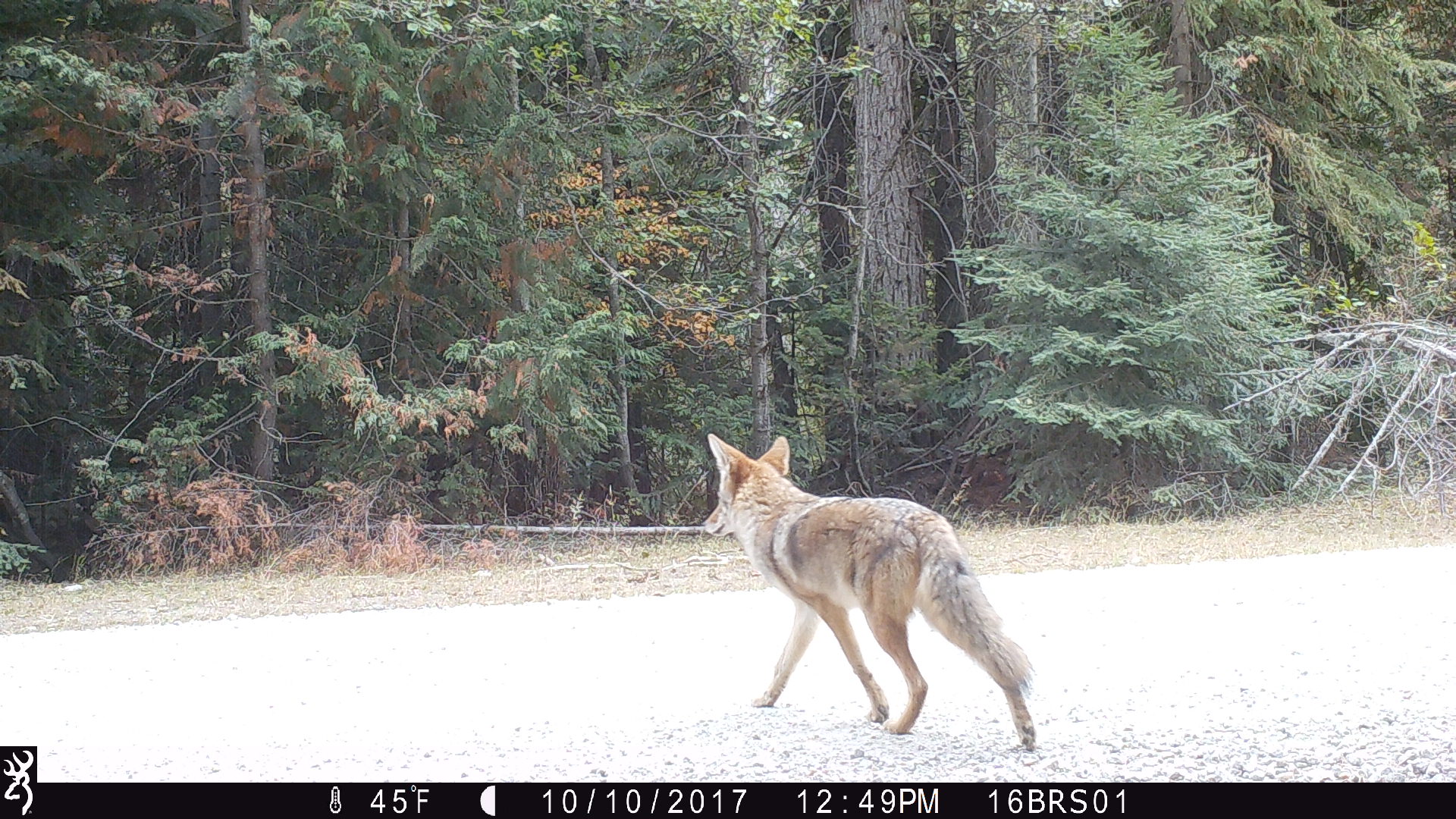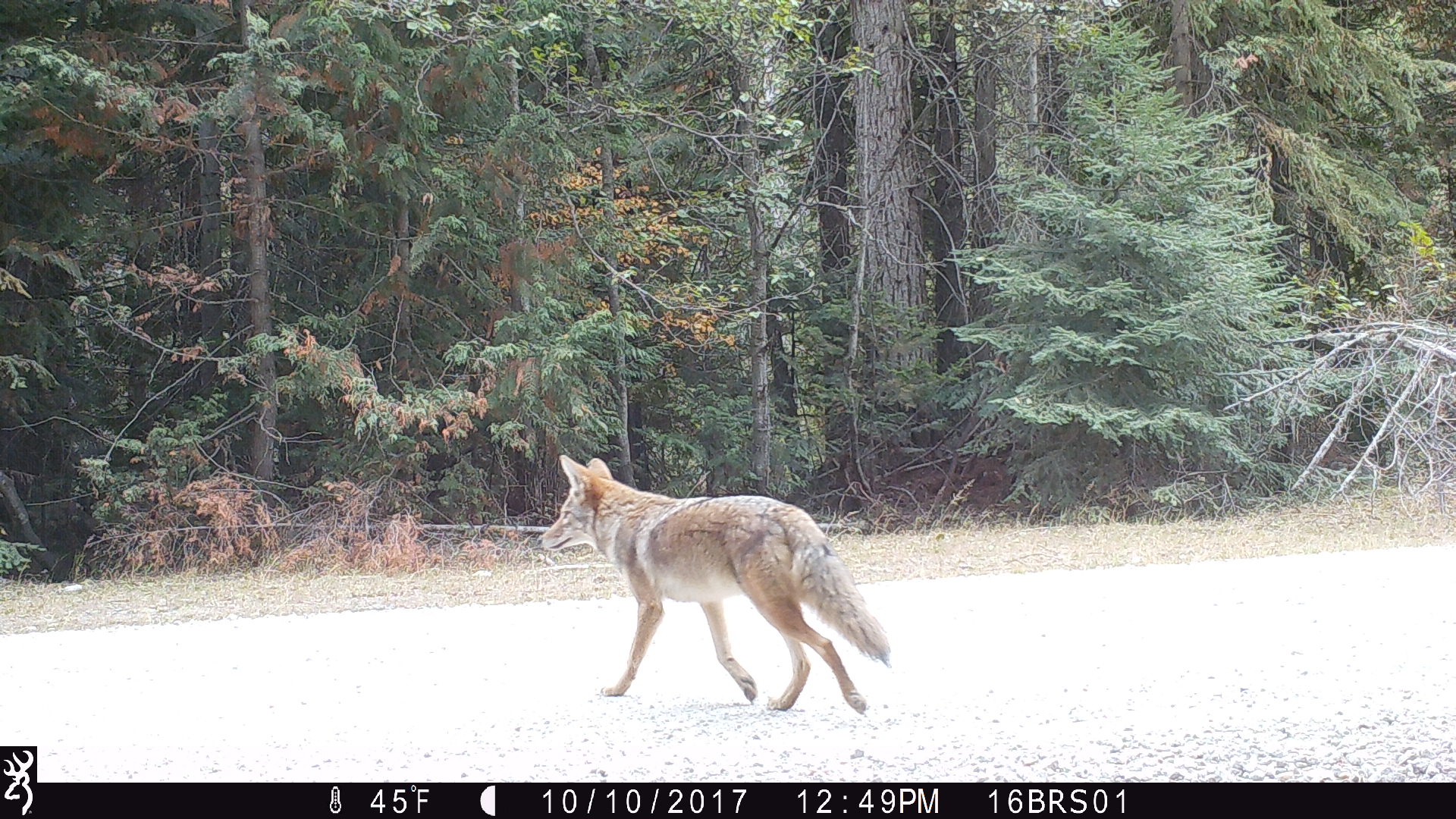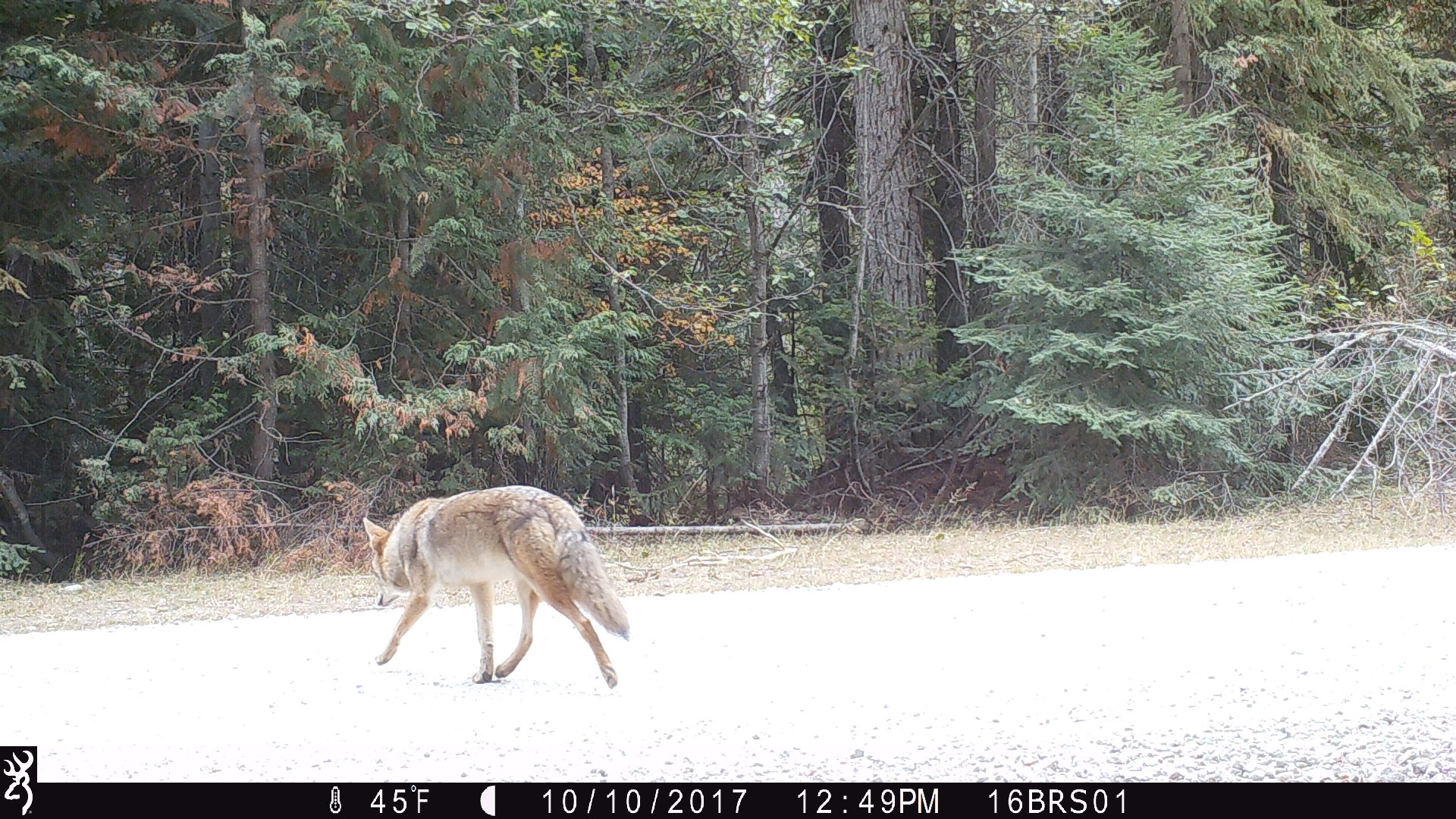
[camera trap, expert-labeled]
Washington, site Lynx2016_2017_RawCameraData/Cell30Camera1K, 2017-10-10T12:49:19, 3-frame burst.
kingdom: Animalia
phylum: Chordata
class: Mammalia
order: Carnivora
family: Canidae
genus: Canis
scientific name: Canis latrans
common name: coyote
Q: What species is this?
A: Canis latrans (coyote).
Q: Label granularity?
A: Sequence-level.